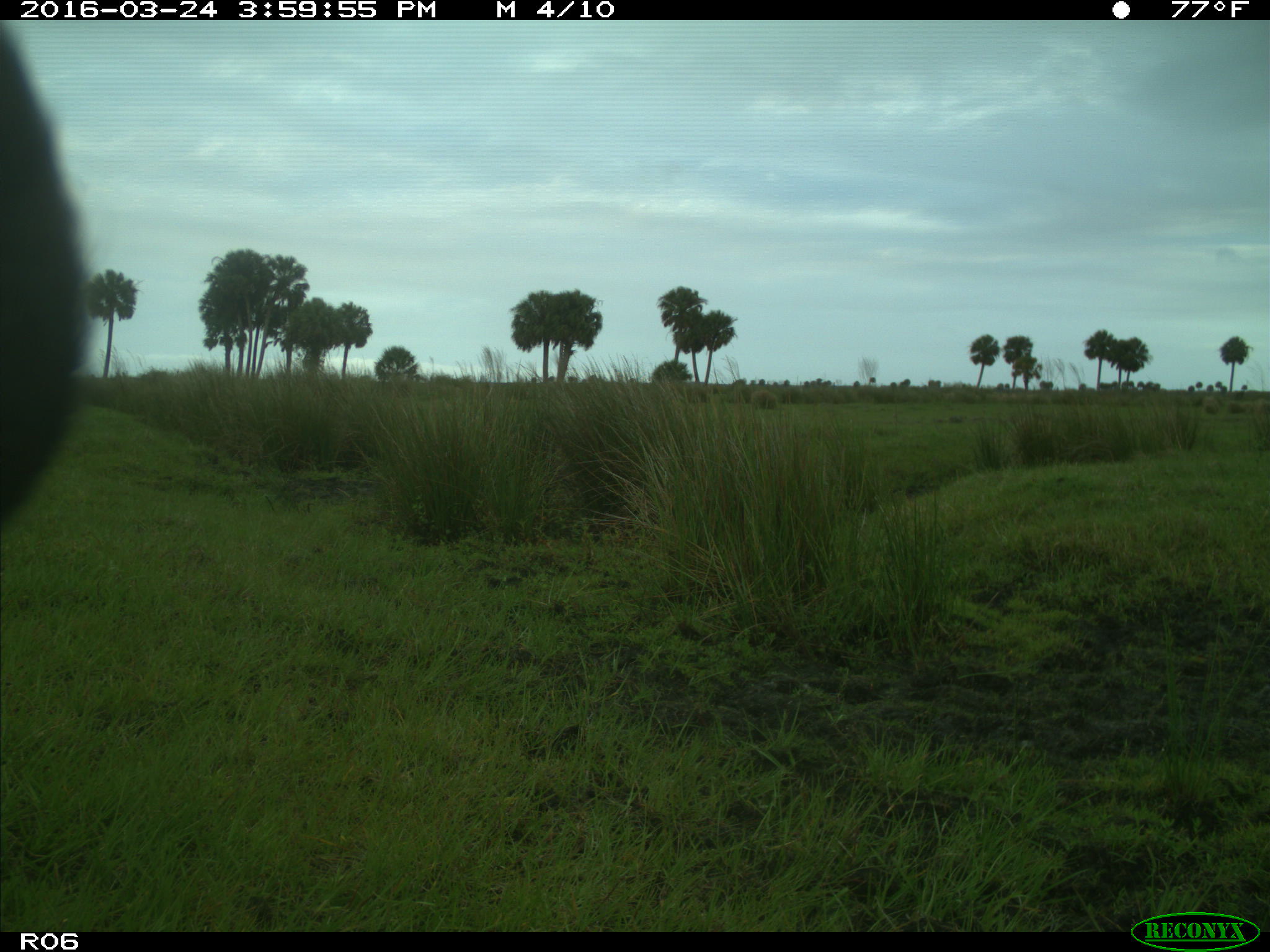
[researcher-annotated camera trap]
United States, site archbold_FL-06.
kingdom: Animalia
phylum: Chordata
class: Mammalia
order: Artiodactyla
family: Bovidae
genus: Bos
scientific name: Bos taurus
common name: domestic cow